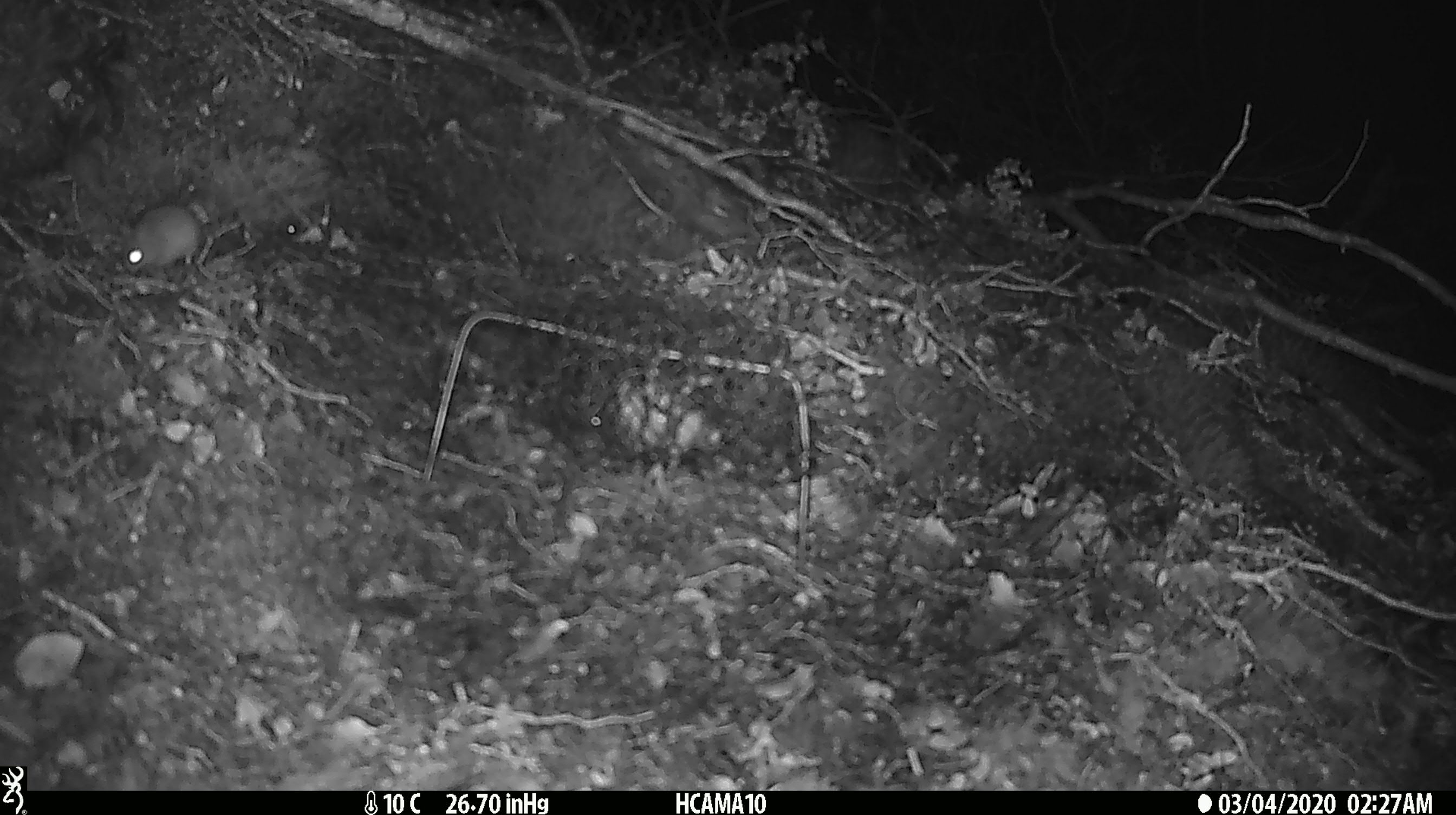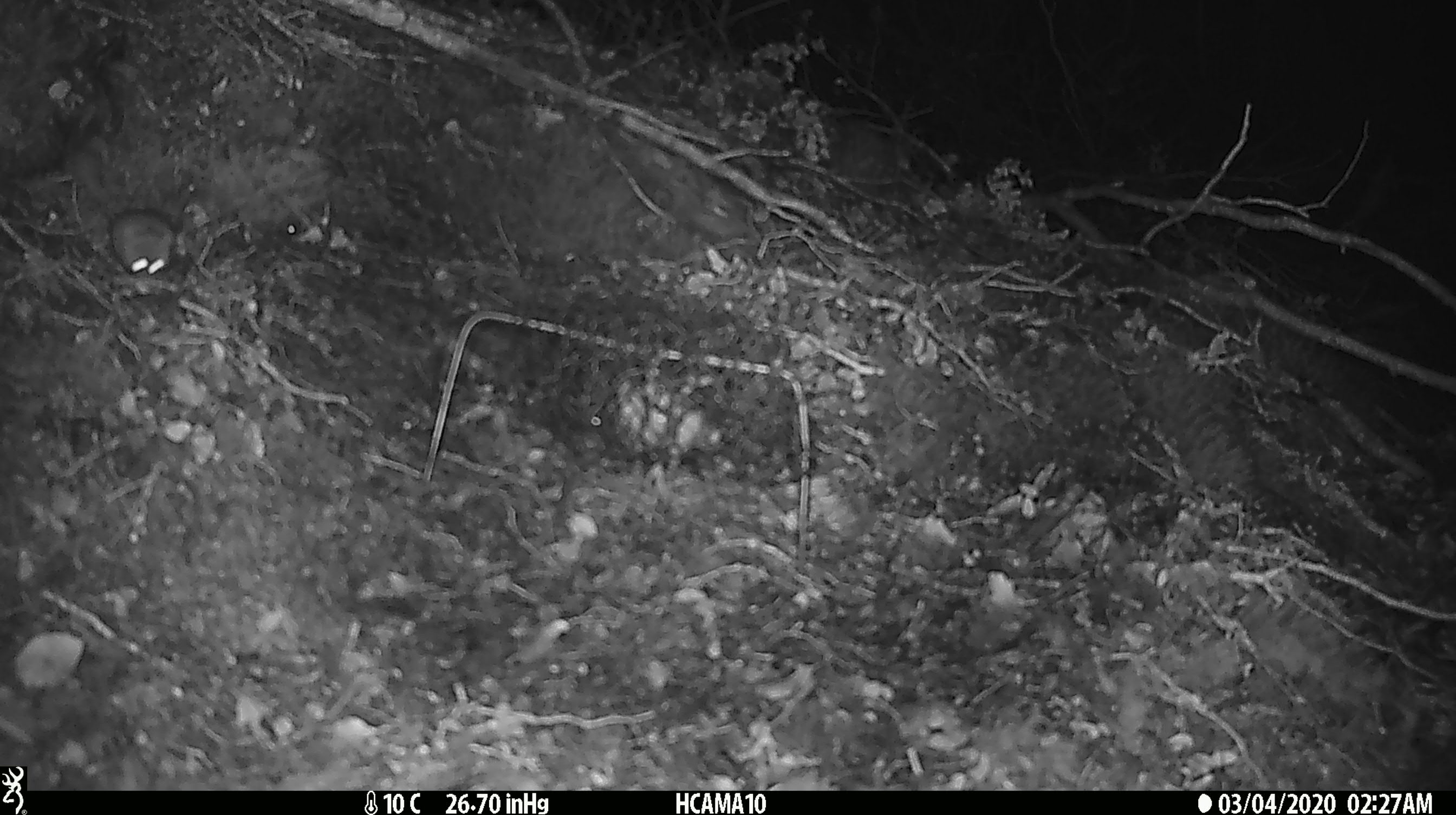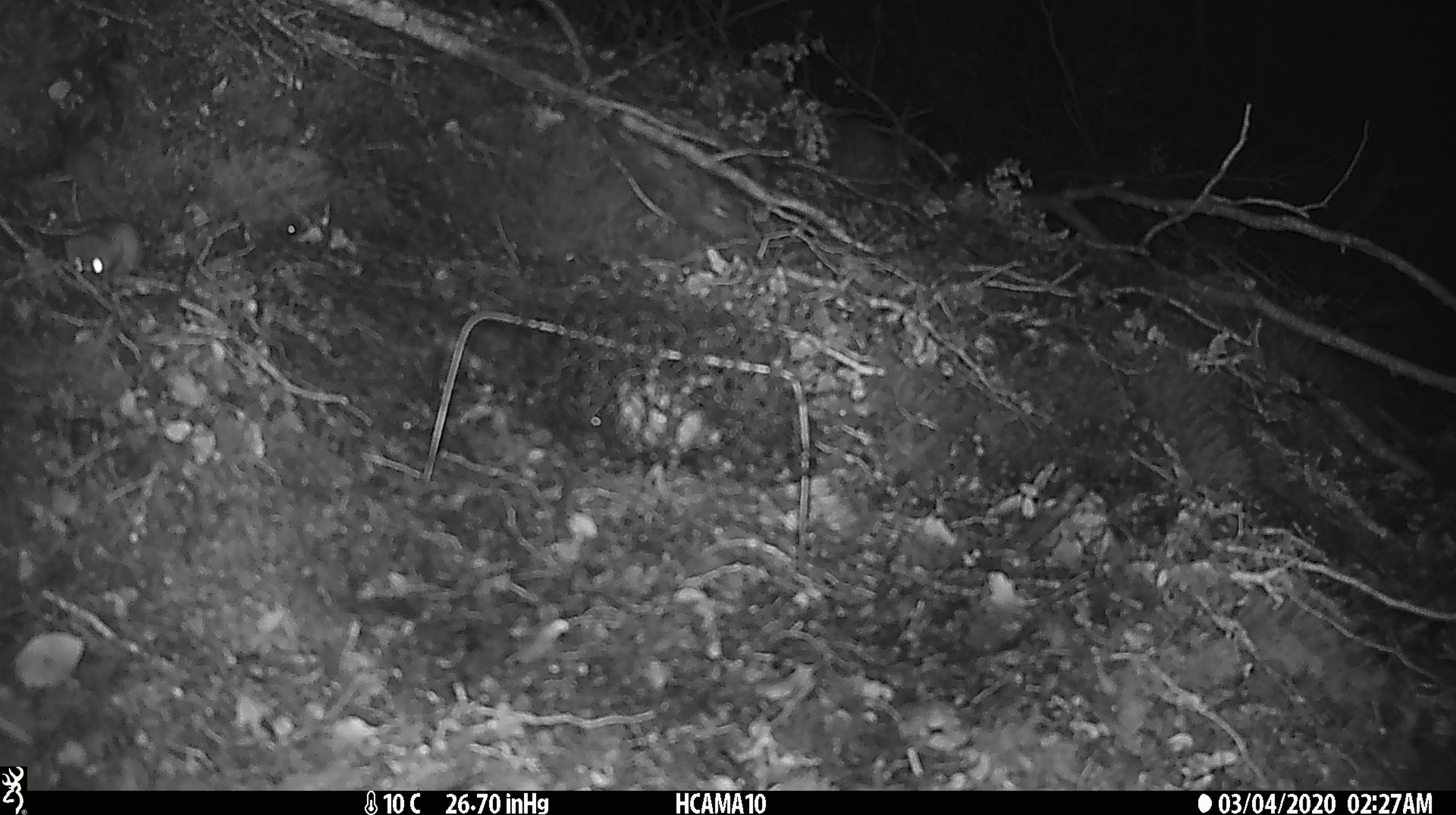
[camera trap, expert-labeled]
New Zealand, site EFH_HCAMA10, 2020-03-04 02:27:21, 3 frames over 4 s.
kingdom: Animalia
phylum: Chordata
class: Mammalia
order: Rodentia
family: Muridae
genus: Mus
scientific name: Mus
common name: mouse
Mouse (Mus).